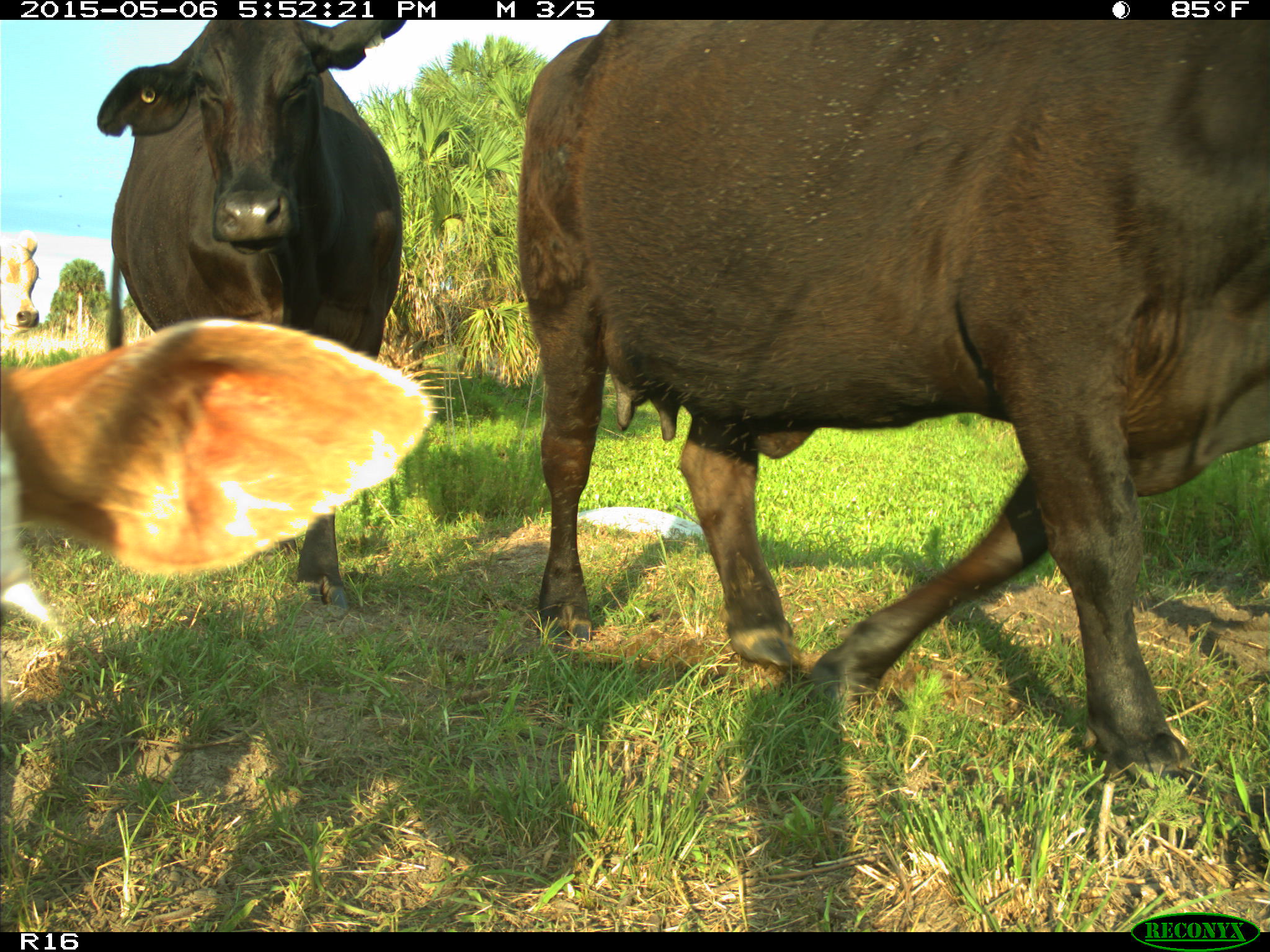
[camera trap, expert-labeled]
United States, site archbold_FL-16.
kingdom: Animalia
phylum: Chordata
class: Mammalia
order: Artiodactyla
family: Bovidae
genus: Bos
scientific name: Bos taurus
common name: domestic cow